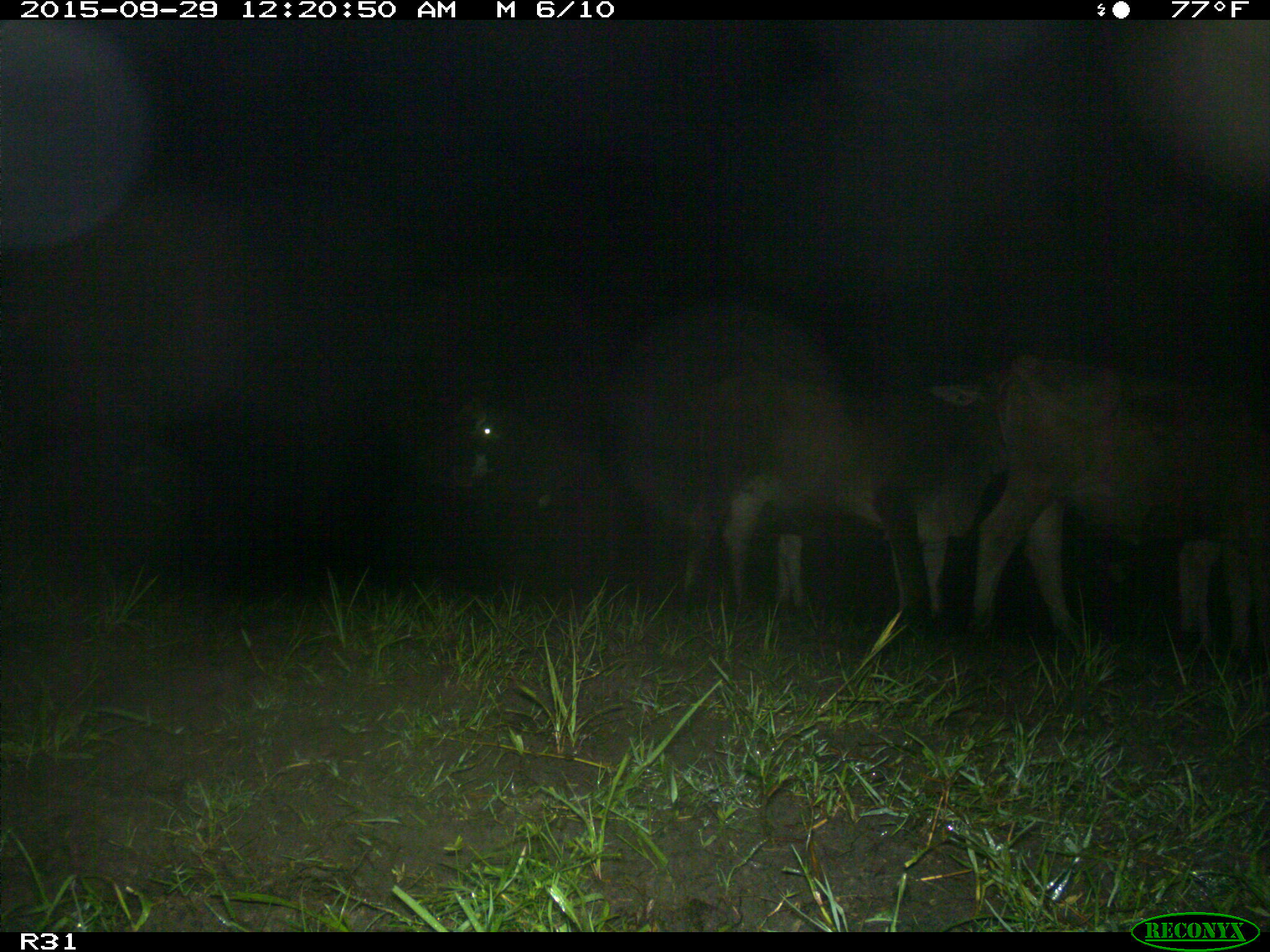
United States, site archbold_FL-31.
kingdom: Animalia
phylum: Chordata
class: Mammalia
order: Artiodactyla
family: Bovidae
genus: Bos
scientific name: Bos taurus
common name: domestic cow